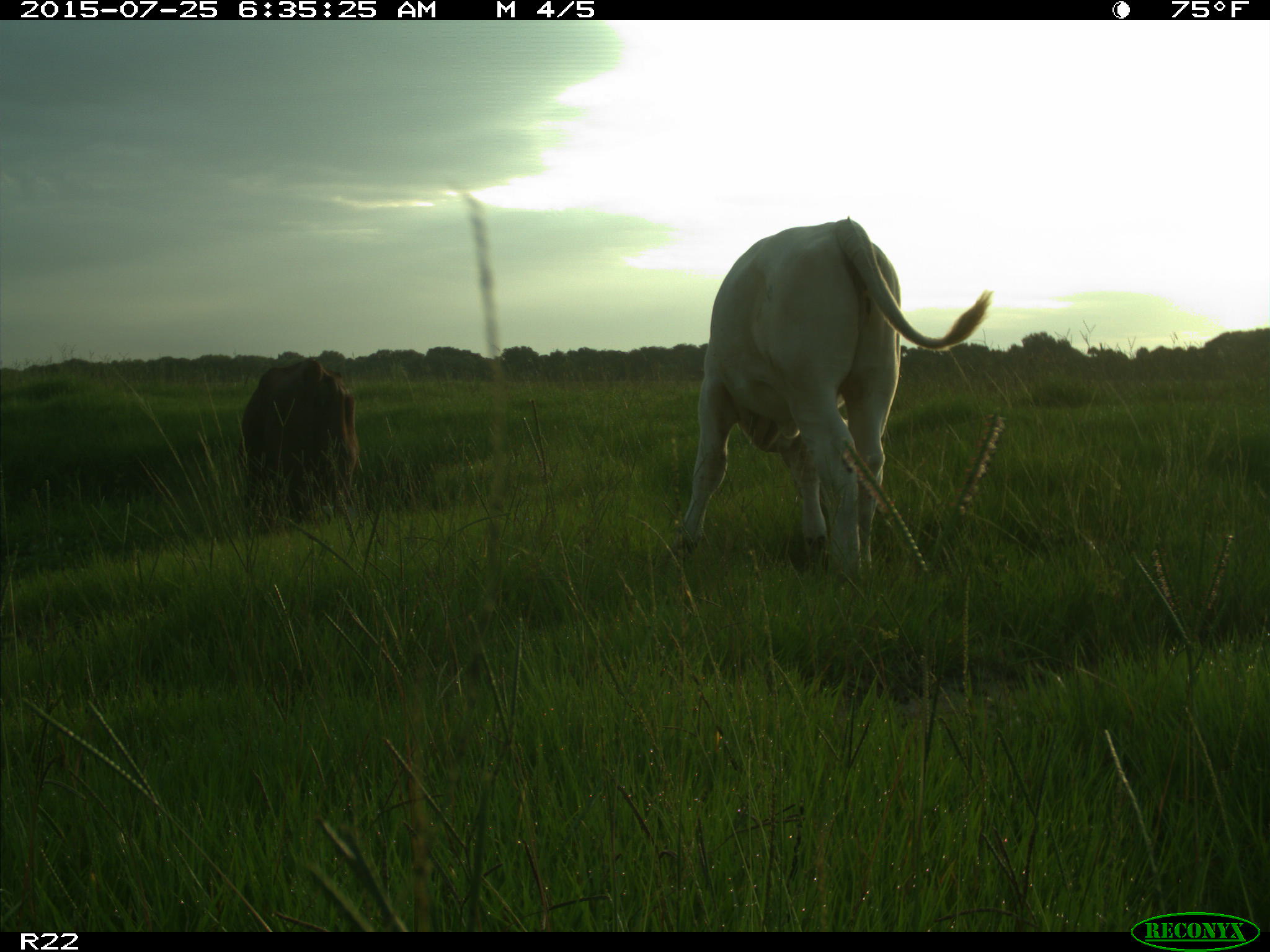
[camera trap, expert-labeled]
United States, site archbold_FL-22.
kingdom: Animalia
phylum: Chordata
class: Mammalia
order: Artiodactyla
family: Bovidae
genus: Bos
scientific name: Bos taurus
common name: domestic cow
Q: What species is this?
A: Bos taurus (domestic cow).